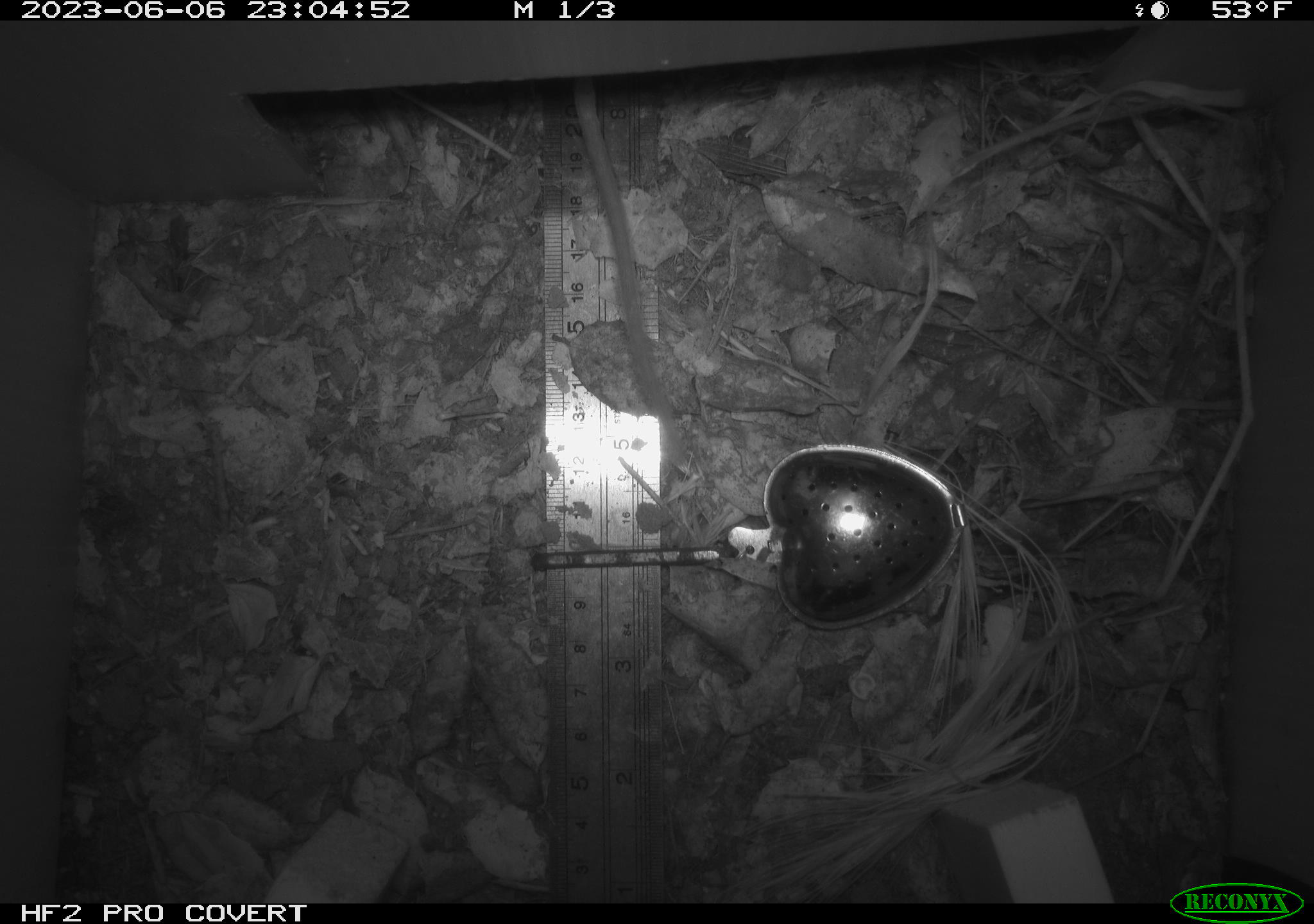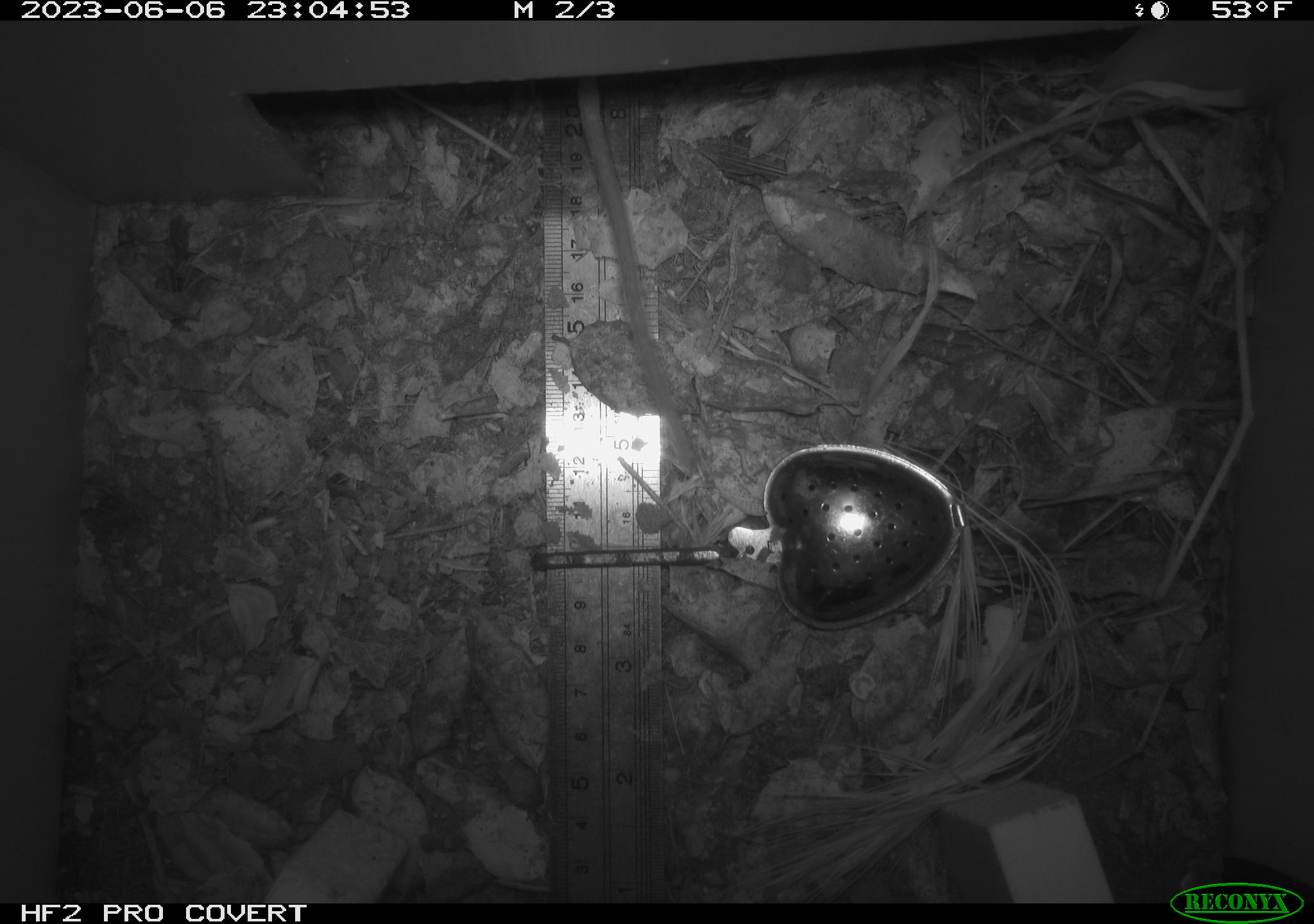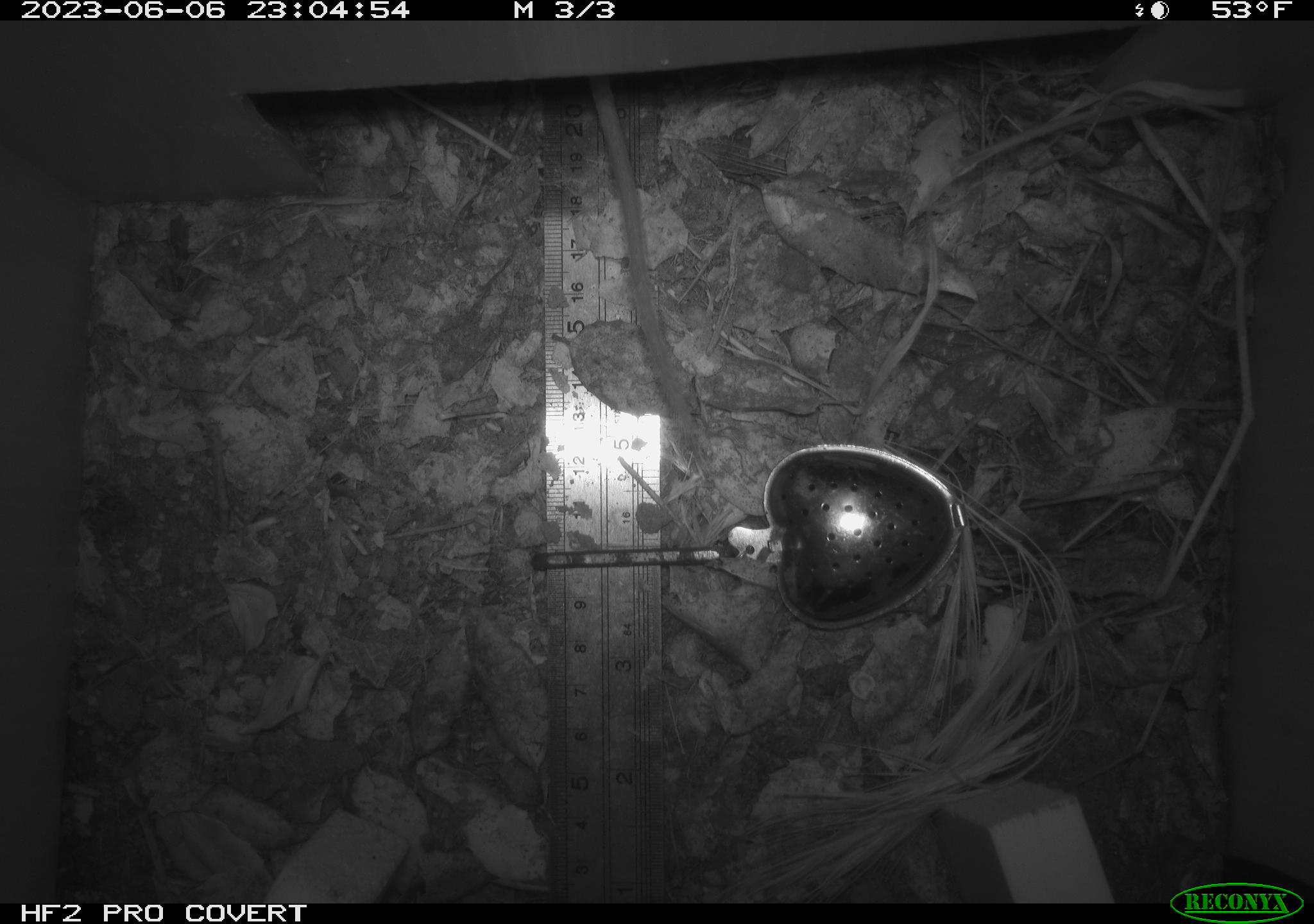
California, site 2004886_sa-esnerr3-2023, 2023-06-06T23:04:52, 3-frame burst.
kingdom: Animalia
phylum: Chordata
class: Mammalia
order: Rodentia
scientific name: Rodentia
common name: mouse species